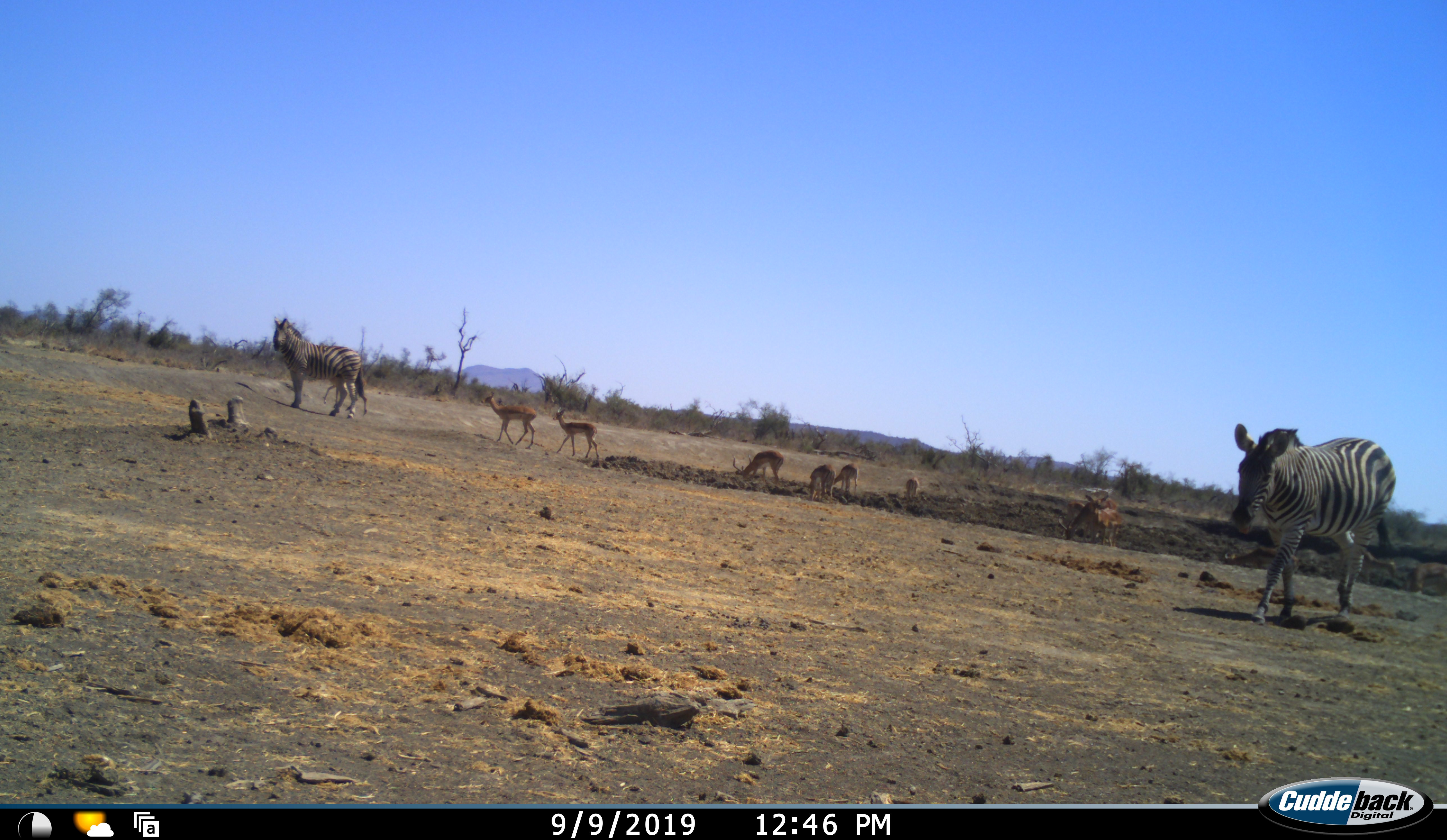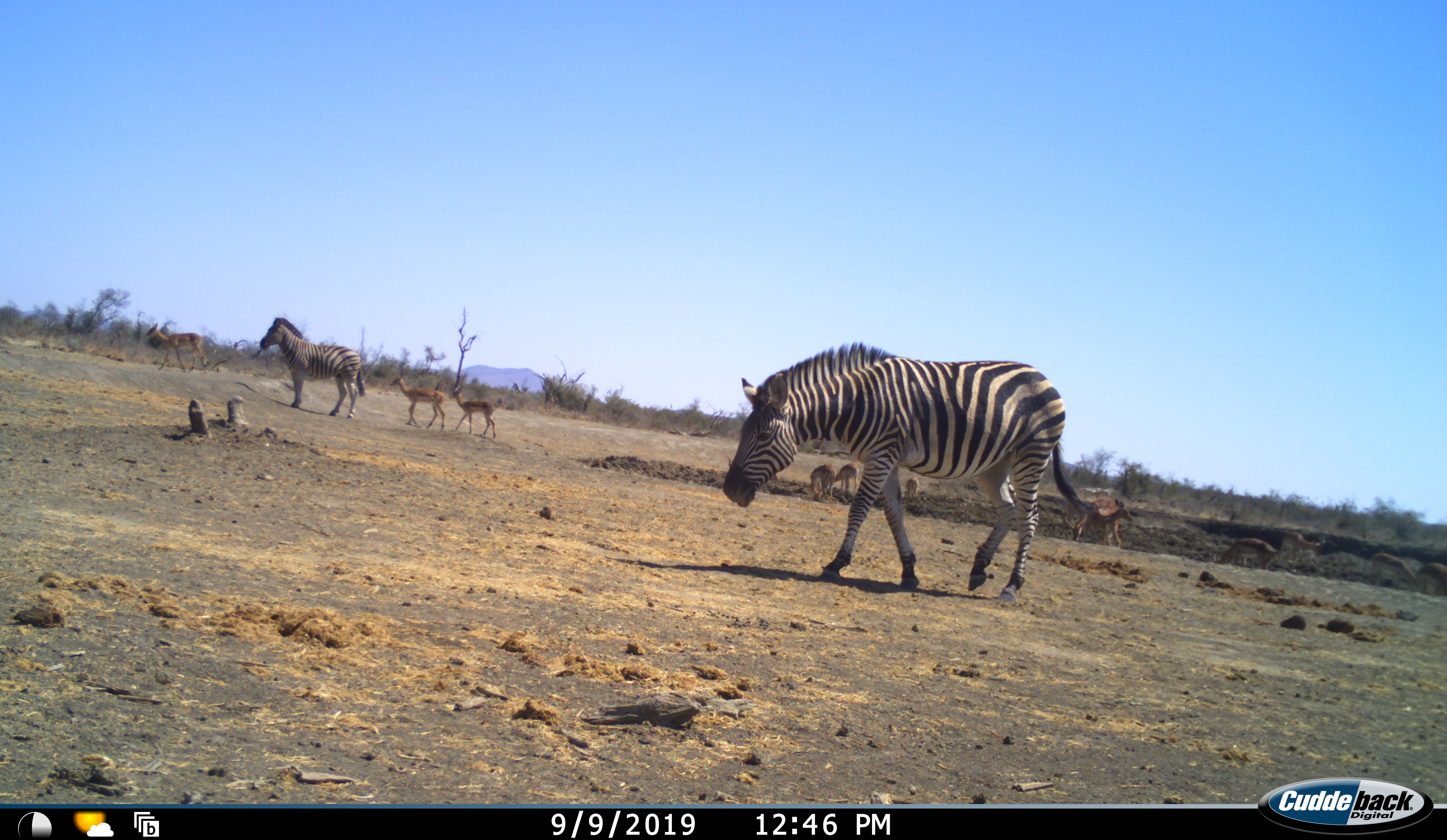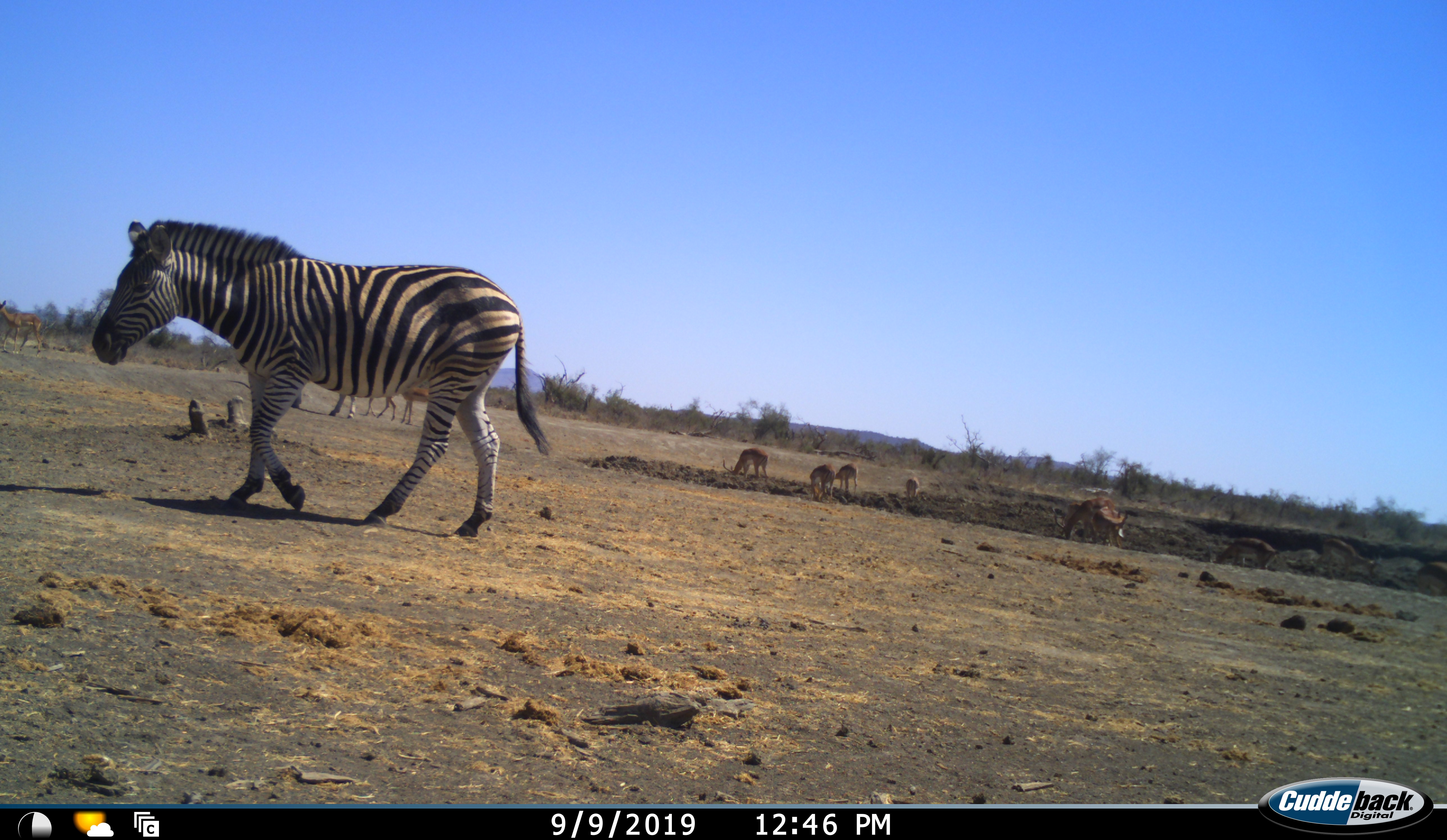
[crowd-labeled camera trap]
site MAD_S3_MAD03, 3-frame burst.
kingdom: Animalia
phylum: Chordata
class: Mammalia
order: Artiodactyla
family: Bovidae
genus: Aepyceros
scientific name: Aepyceros melampus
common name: impala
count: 11-50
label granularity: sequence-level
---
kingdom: Animalia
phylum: Chordata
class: Mammalia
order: Perissodactyla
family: Equidae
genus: Equus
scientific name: Equus quagga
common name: plains zebra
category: zebraplains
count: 2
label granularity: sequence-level